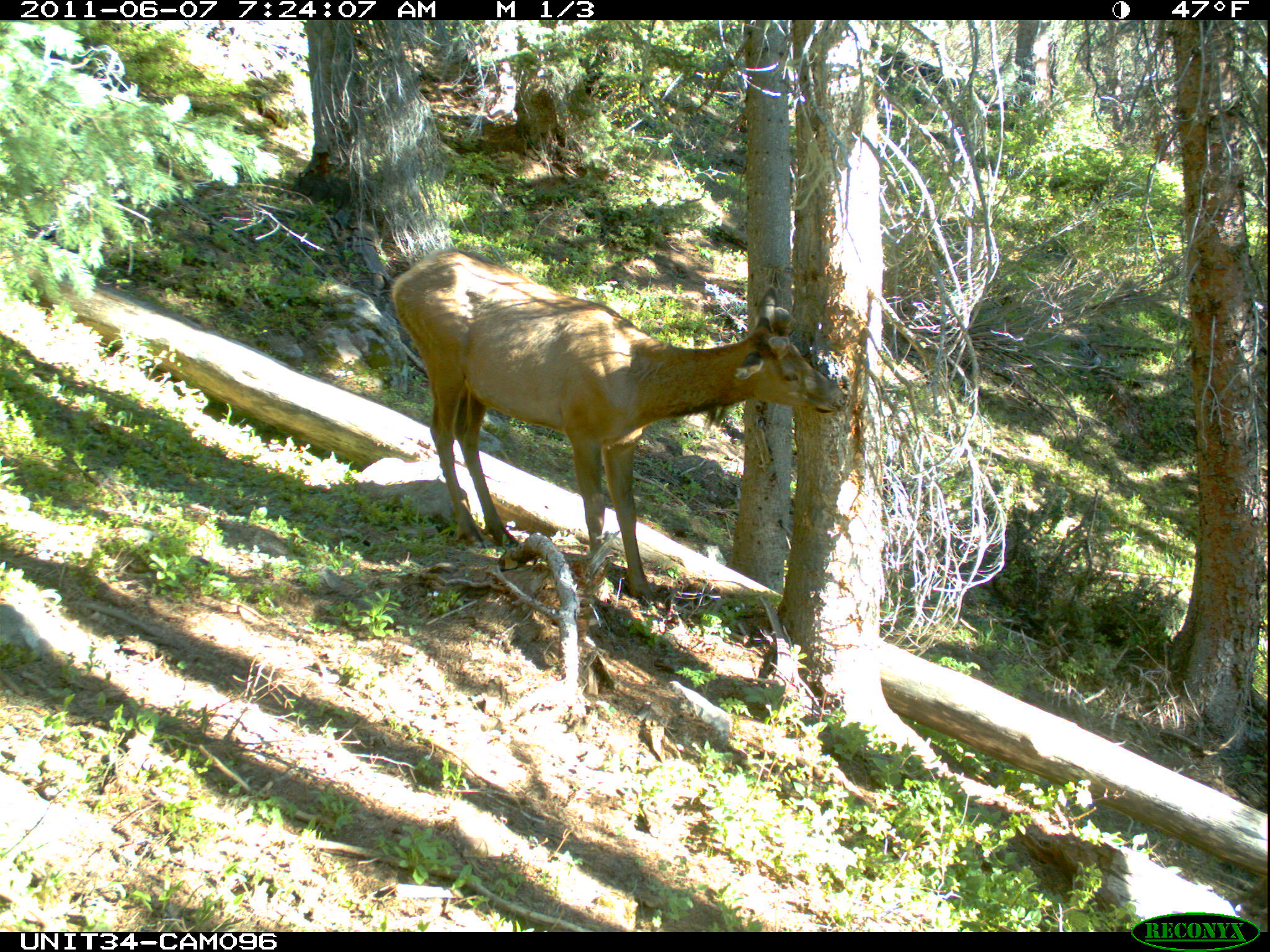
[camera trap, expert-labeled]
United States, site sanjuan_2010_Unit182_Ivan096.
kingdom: Animalia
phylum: Chordata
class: Mammalia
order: Artiodactyla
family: Cervidae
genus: Cervus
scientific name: Cervus elaphus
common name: red deer